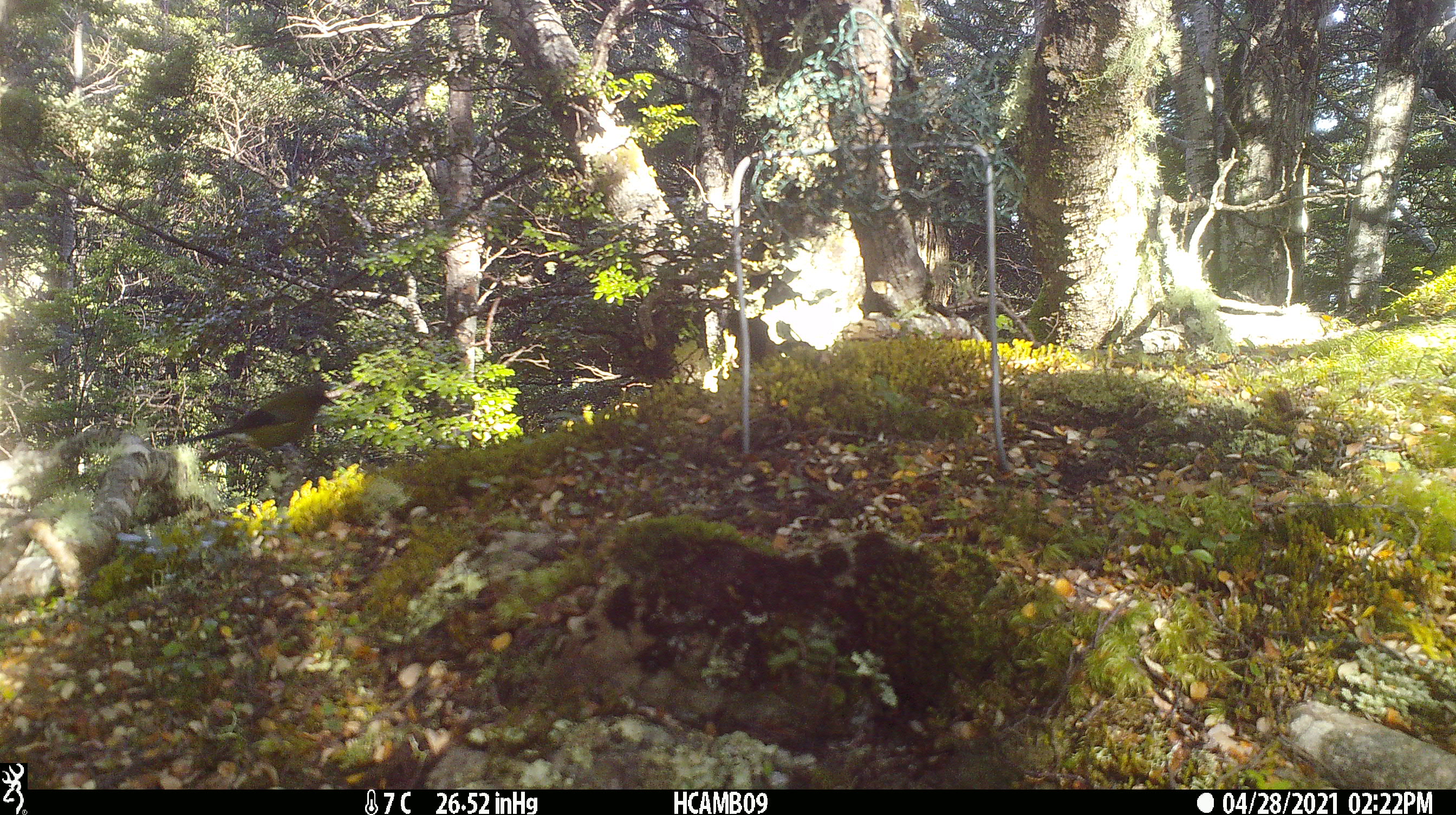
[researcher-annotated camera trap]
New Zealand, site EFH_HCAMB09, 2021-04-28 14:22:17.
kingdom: Animalia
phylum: Chordata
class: Aves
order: Passeriformes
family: Meliphagidae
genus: Anthornis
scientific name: Anthornis melanura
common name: new zealand bellbird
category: bellbird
Bellbird (new zealand bellbird) (Anthornis melanura).